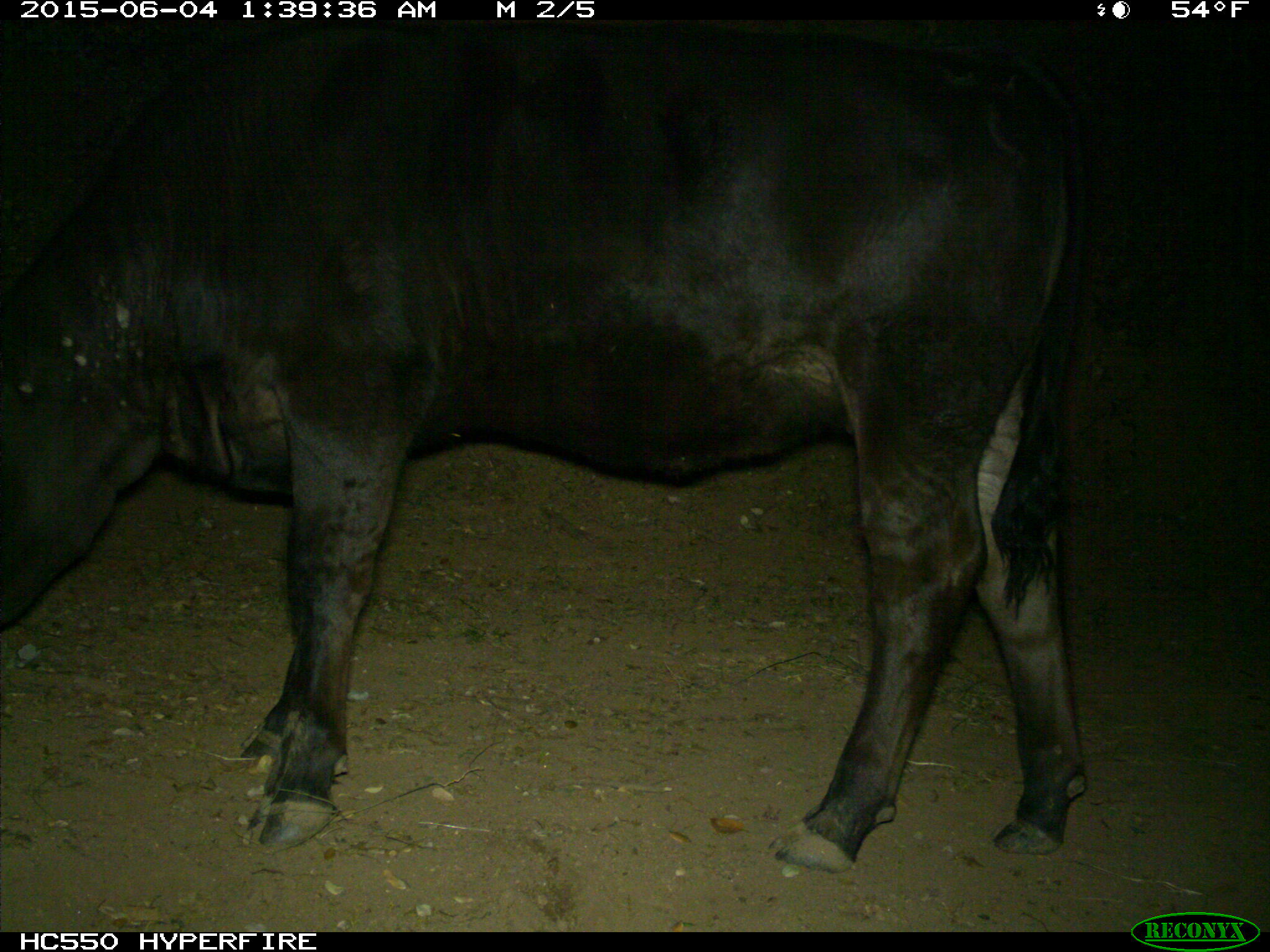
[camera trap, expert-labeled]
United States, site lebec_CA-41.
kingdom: Animalia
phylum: Chordata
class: Mammalia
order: Artiodactyla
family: Bovidae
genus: Bos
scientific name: Bos taurus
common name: domestic cow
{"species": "Bos taurus (domestic cow)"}